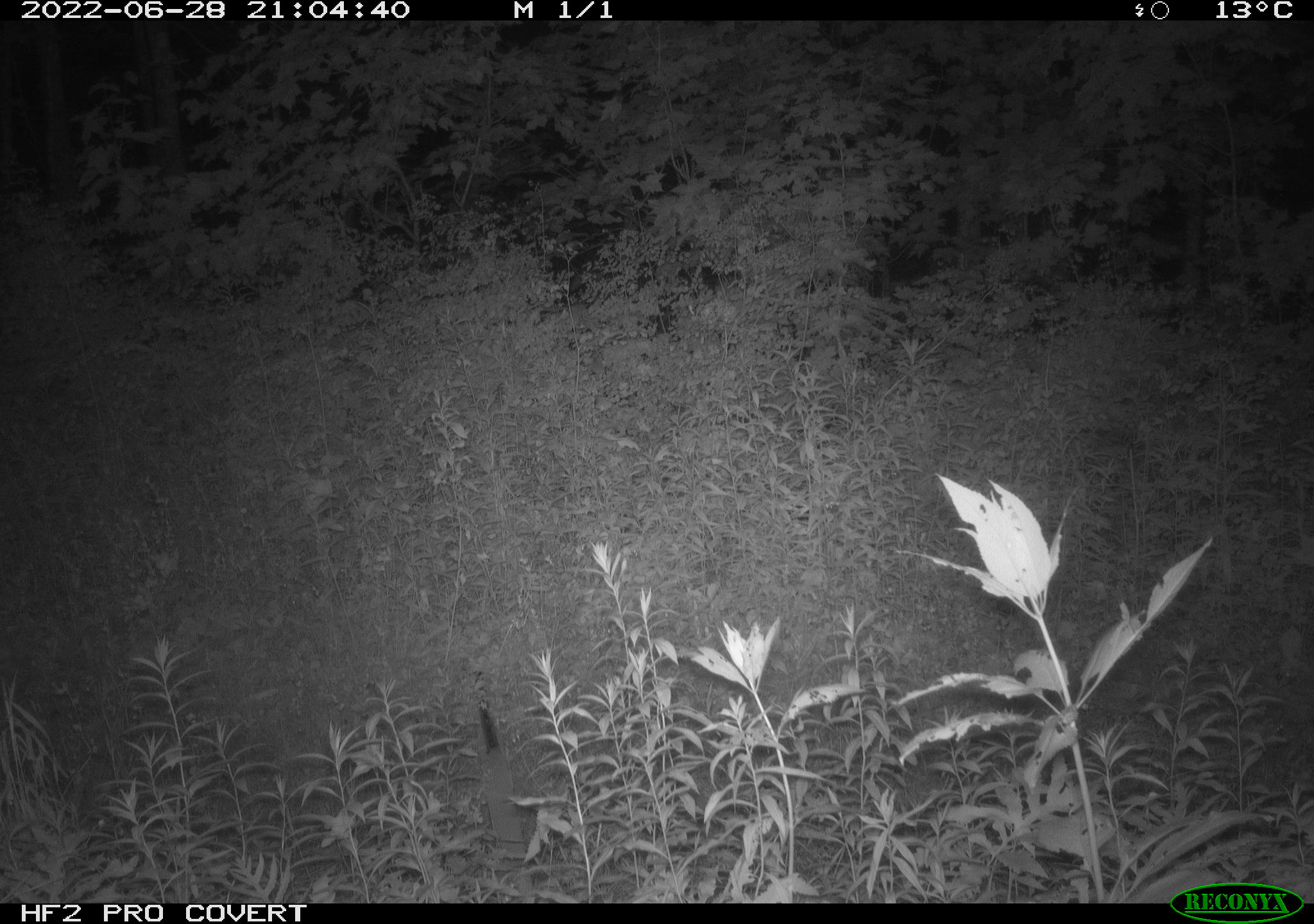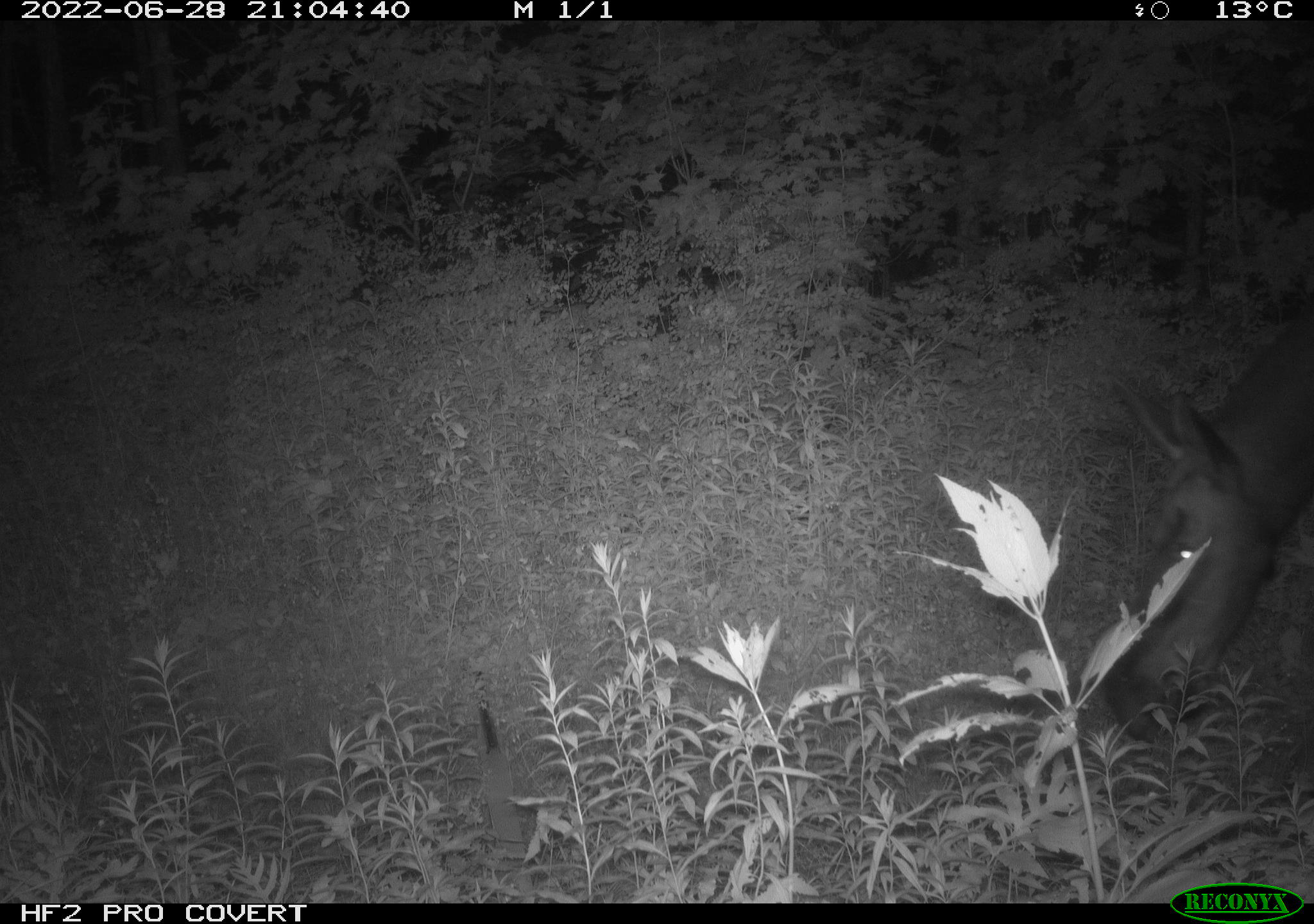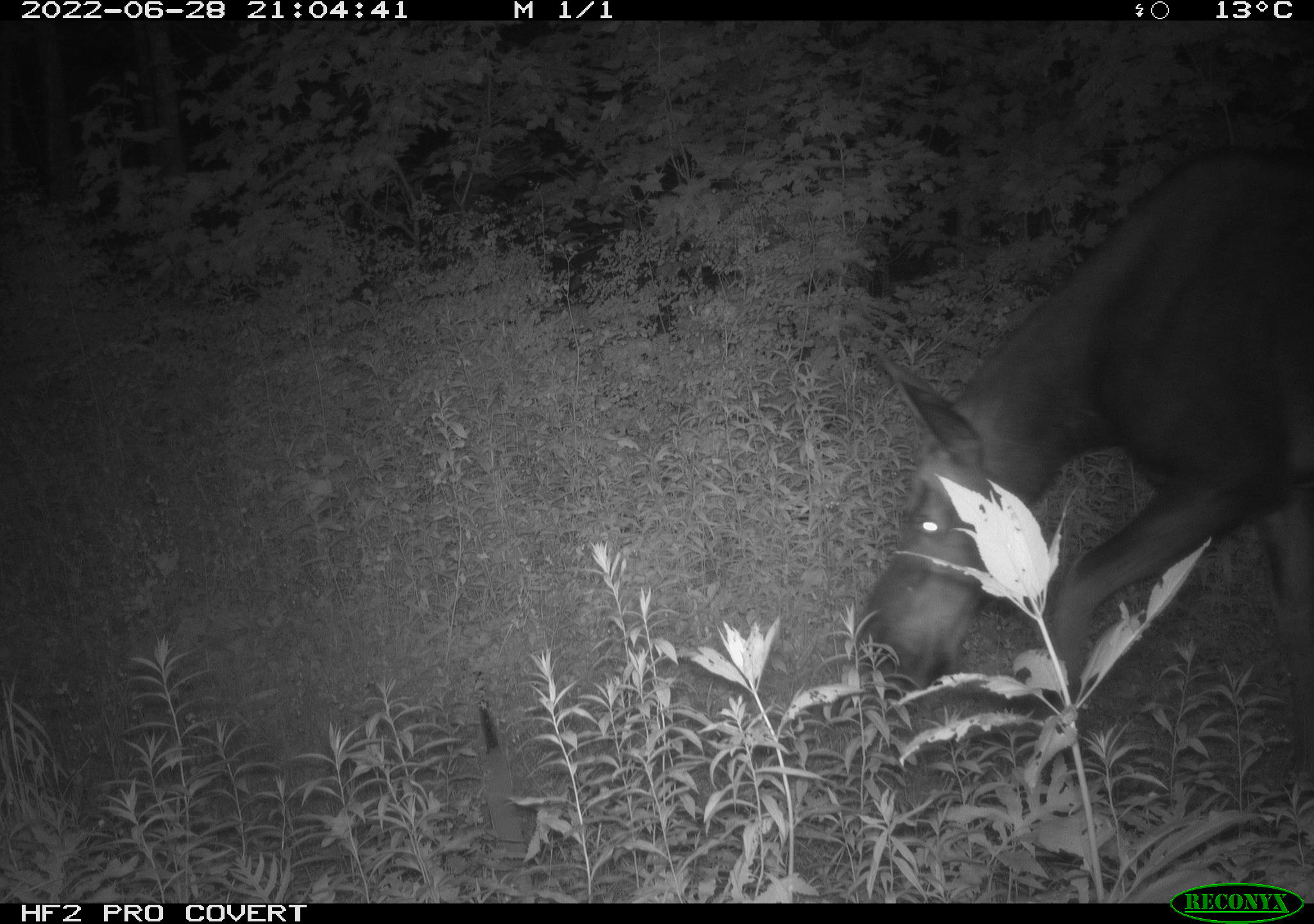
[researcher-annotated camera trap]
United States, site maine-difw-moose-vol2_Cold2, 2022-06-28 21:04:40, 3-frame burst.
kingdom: Animalia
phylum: Chordata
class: Mammalia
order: Artiodactyla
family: Cervidae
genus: Alces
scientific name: Alces alces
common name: moose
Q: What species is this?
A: Moose (Alces alces).